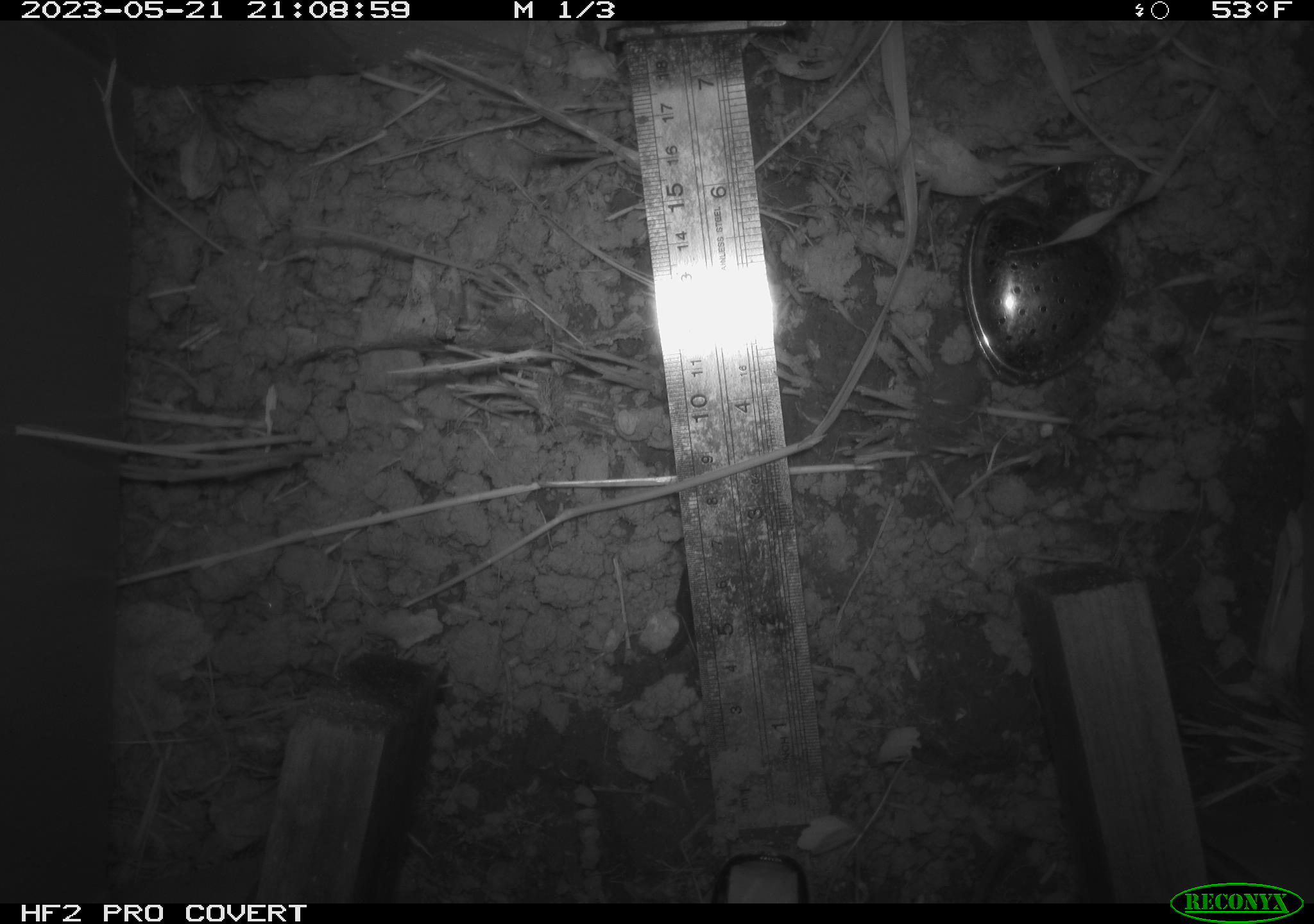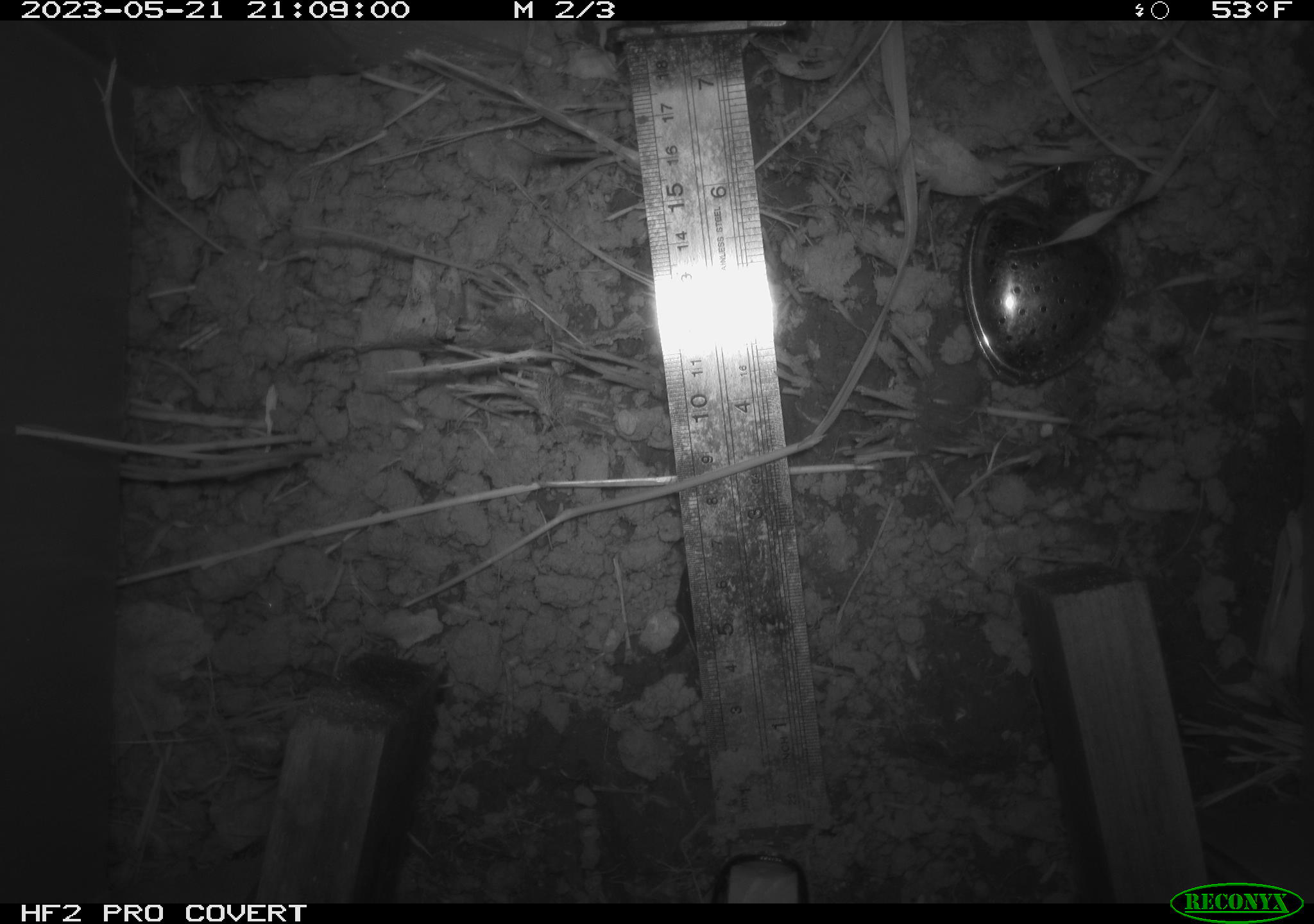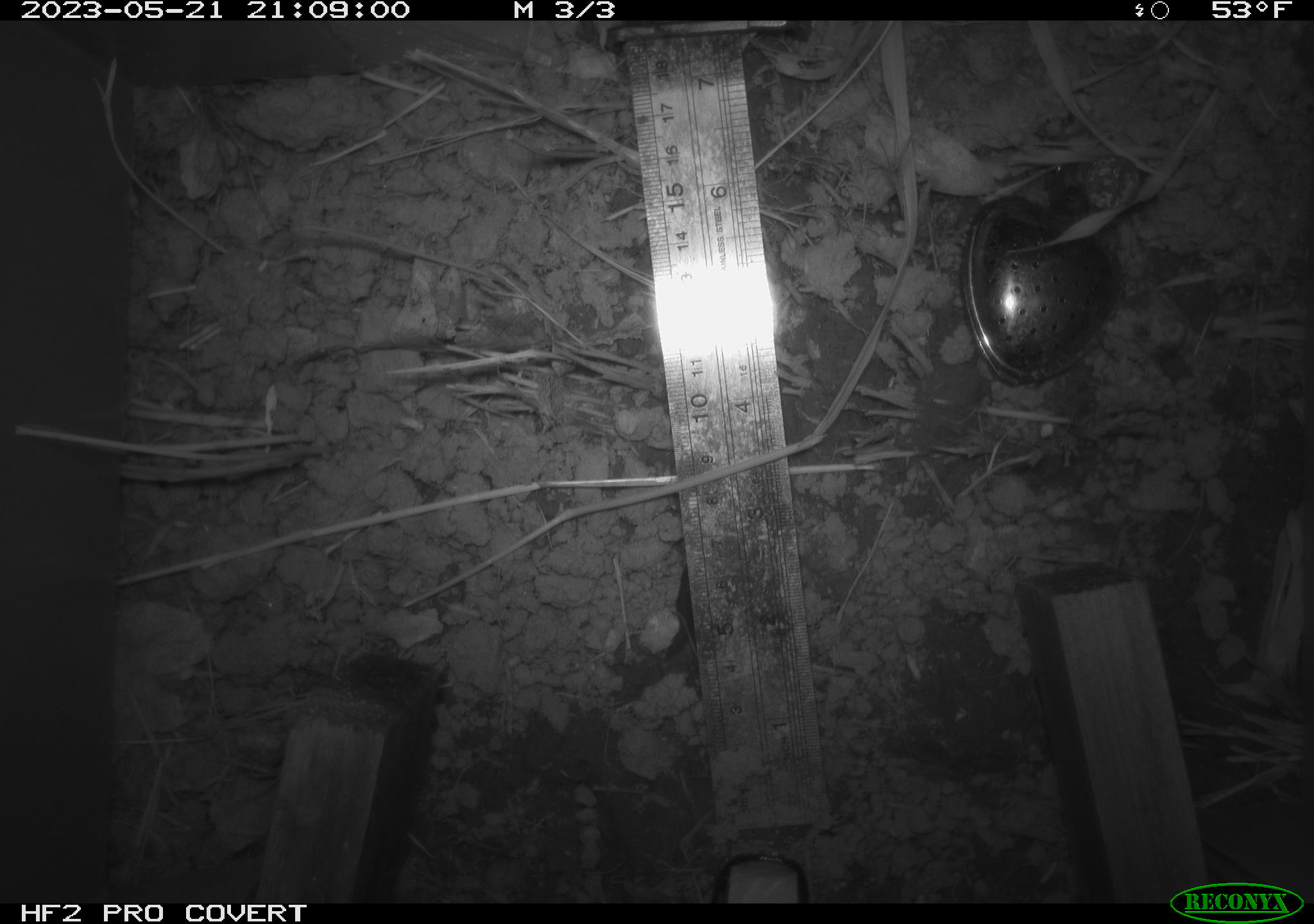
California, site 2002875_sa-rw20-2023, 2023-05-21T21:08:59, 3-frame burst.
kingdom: Animalia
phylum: Mollusca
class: Gastropoda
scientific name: Gastropoda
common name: slug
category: slug species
Slug species (slug) (Gastropoda).